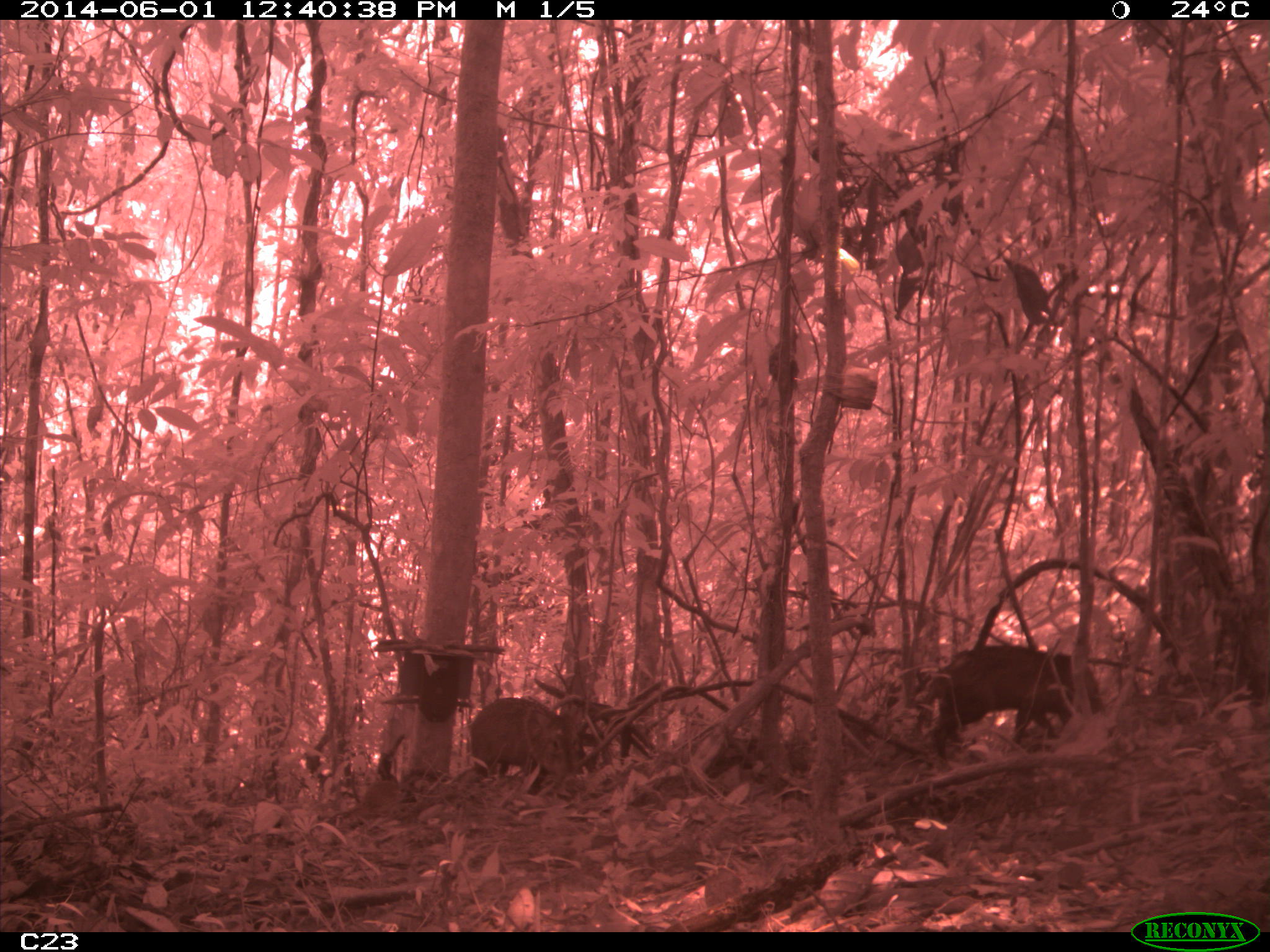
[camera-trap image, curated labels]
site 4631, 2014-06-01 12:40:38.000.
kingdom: Animalia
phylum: Chordata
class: Mammalia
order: Artiodactyla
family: Tayassuidae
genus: Pecari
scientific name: Pecari tajacu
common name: collared peccary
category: tayassu tajacu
Tayassu tajacu (collared peccary) (Pecari tajacu), count 2, age adult.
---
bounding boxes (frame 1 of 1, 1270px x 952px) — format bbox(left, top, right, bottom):
tayassu tajacu: bbox(930, 643, 1107, 773); bbox(468, 696, 583, 781); bbox(347, 732, 407, 816)